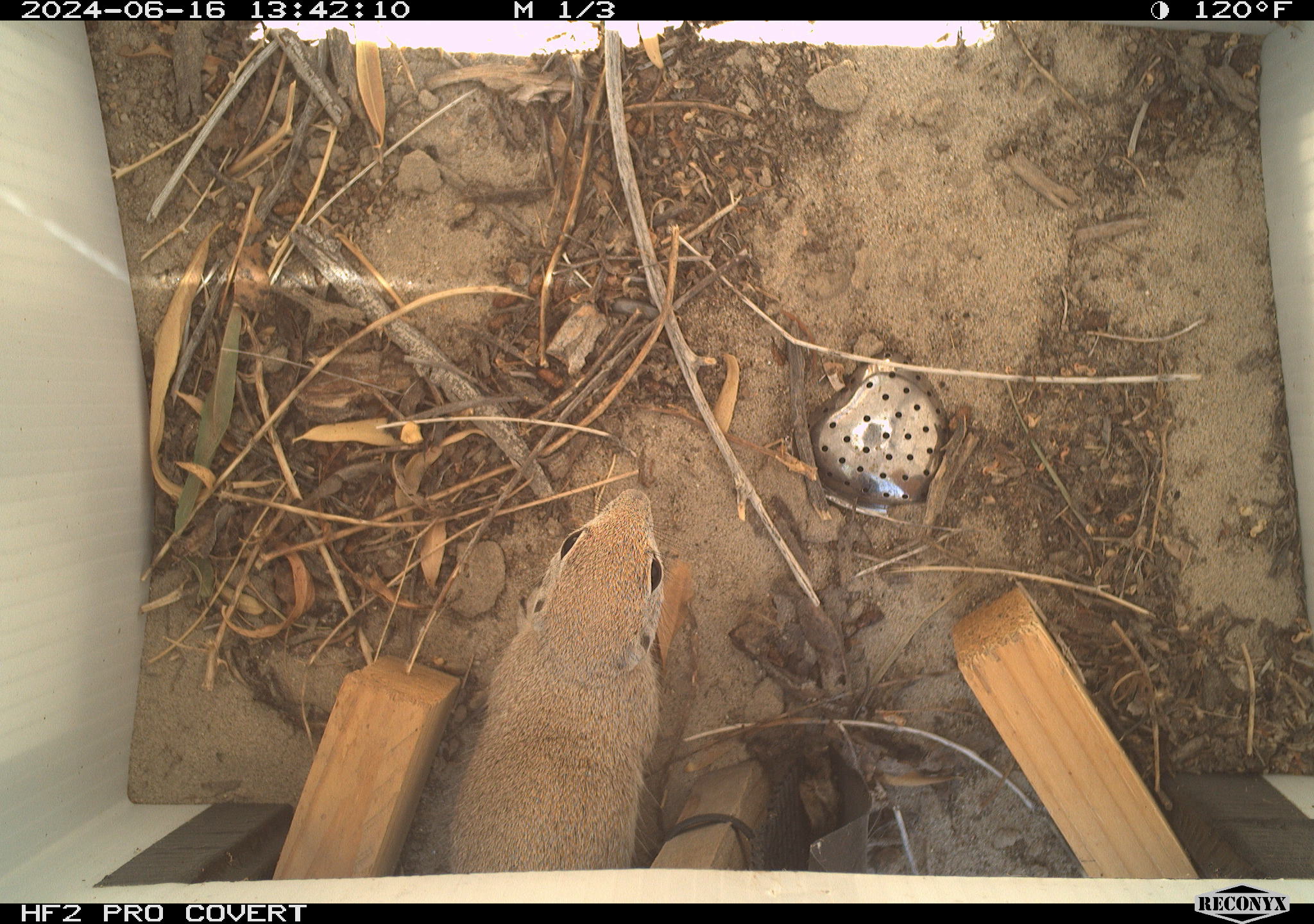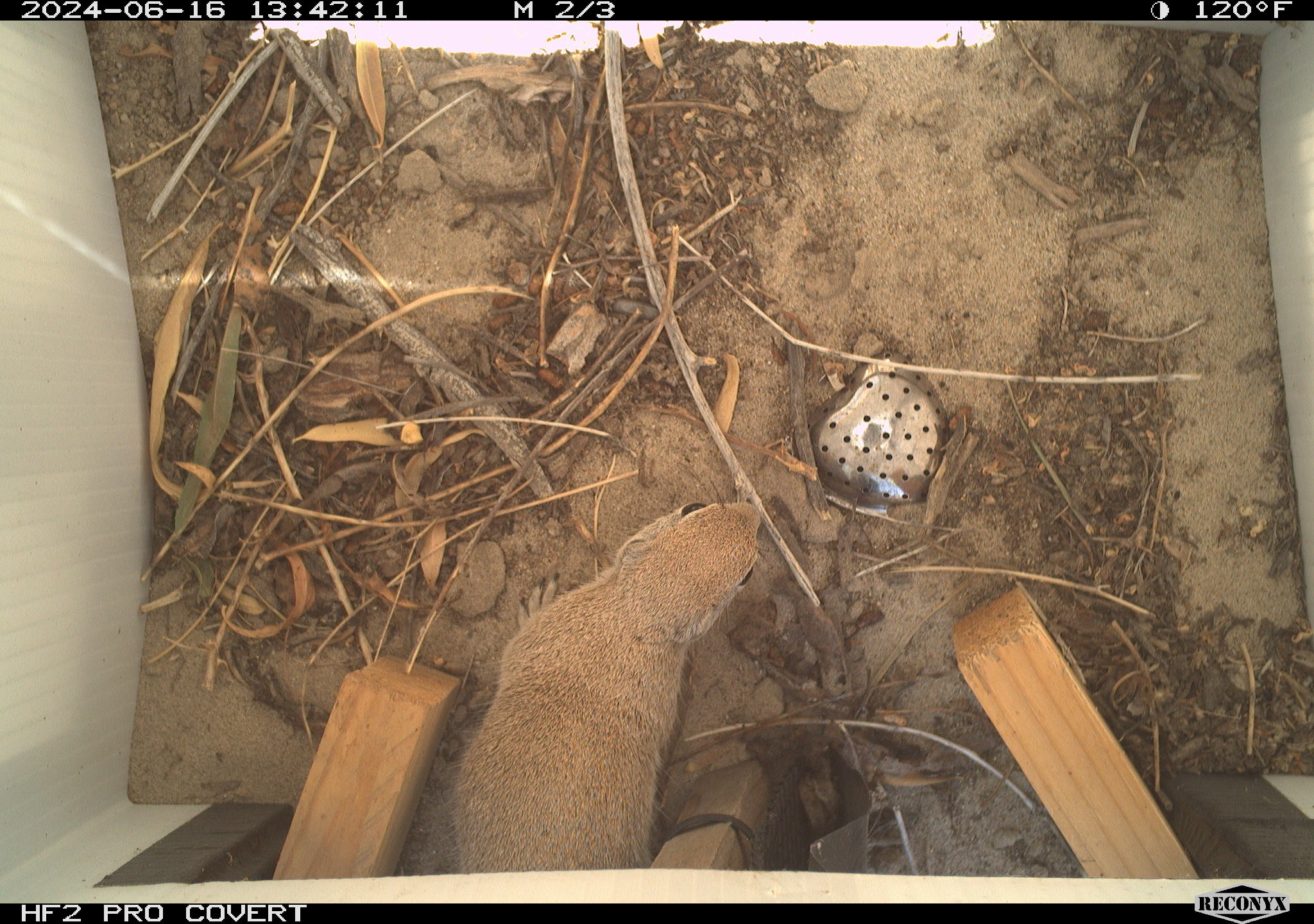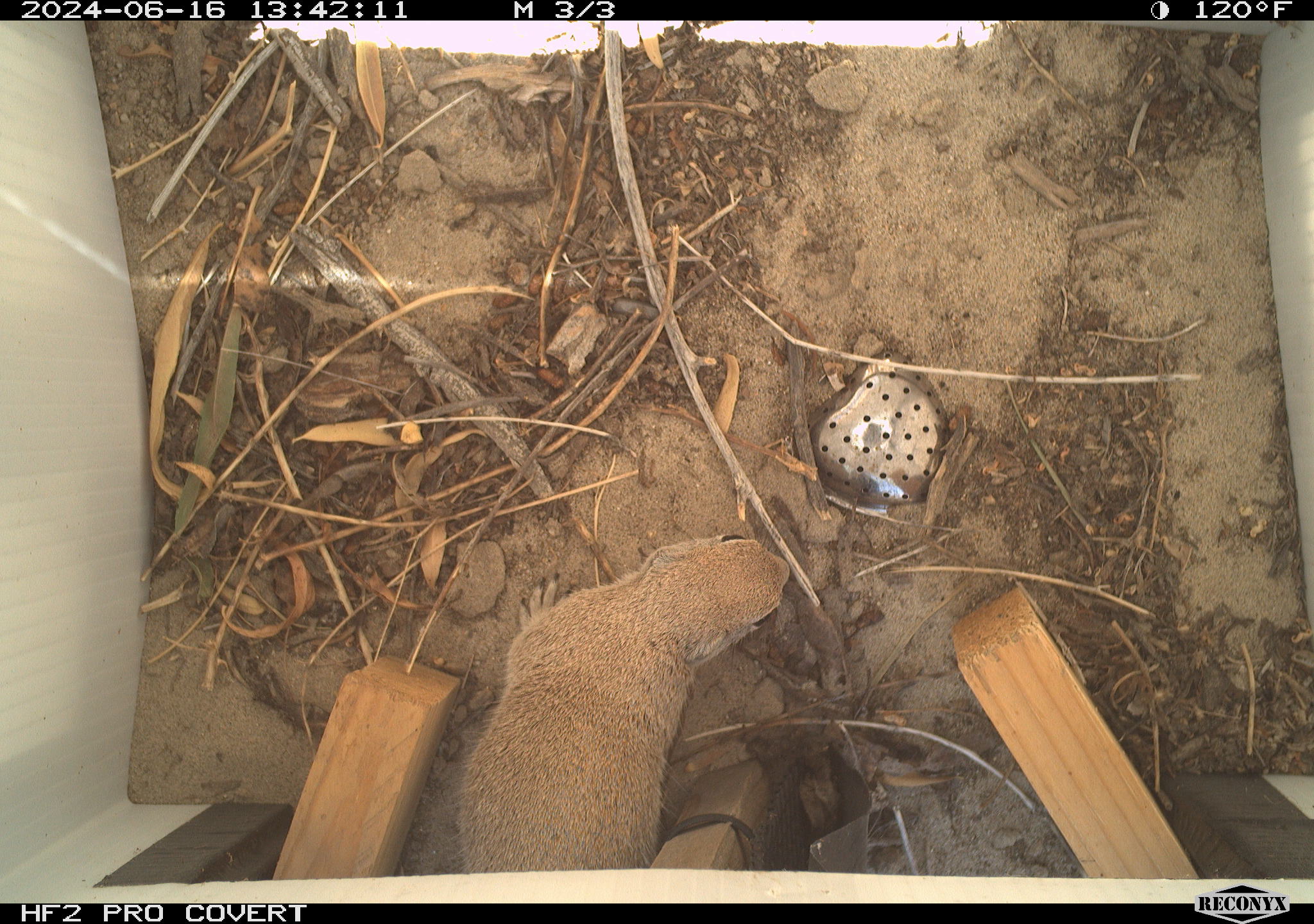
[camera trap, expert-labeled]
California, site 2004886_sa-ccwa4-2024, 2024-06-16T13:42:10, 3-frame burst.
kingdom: Animalia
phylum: Chordata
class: Mammalia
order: Rodentia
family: Sciuridae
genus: Xerospermophilus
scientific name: Xerospermophilus tereticaudus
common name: round-tailed ground squirrel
Round-tailed ground squirrel (Xerospermophilus tereticaudus).